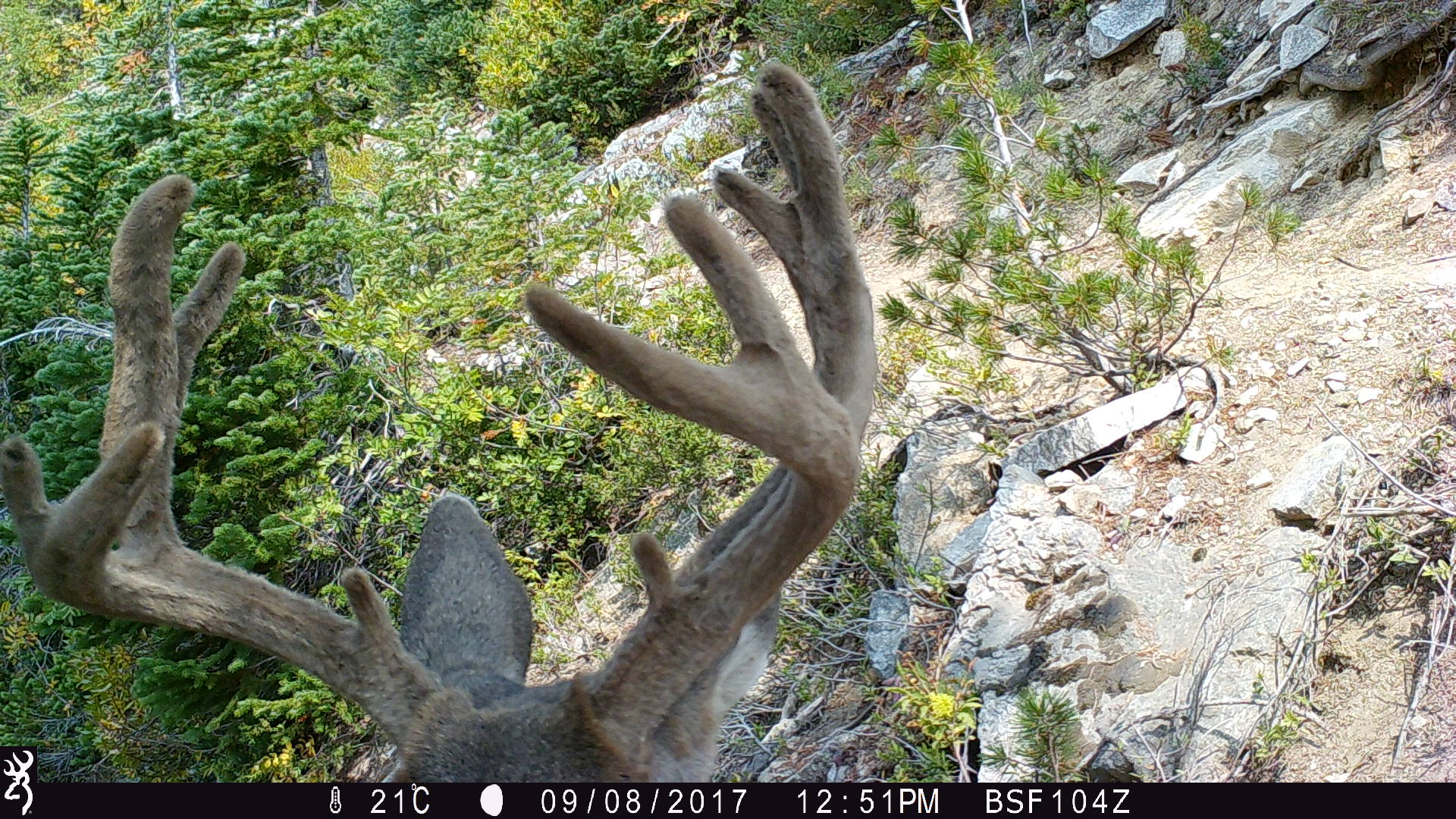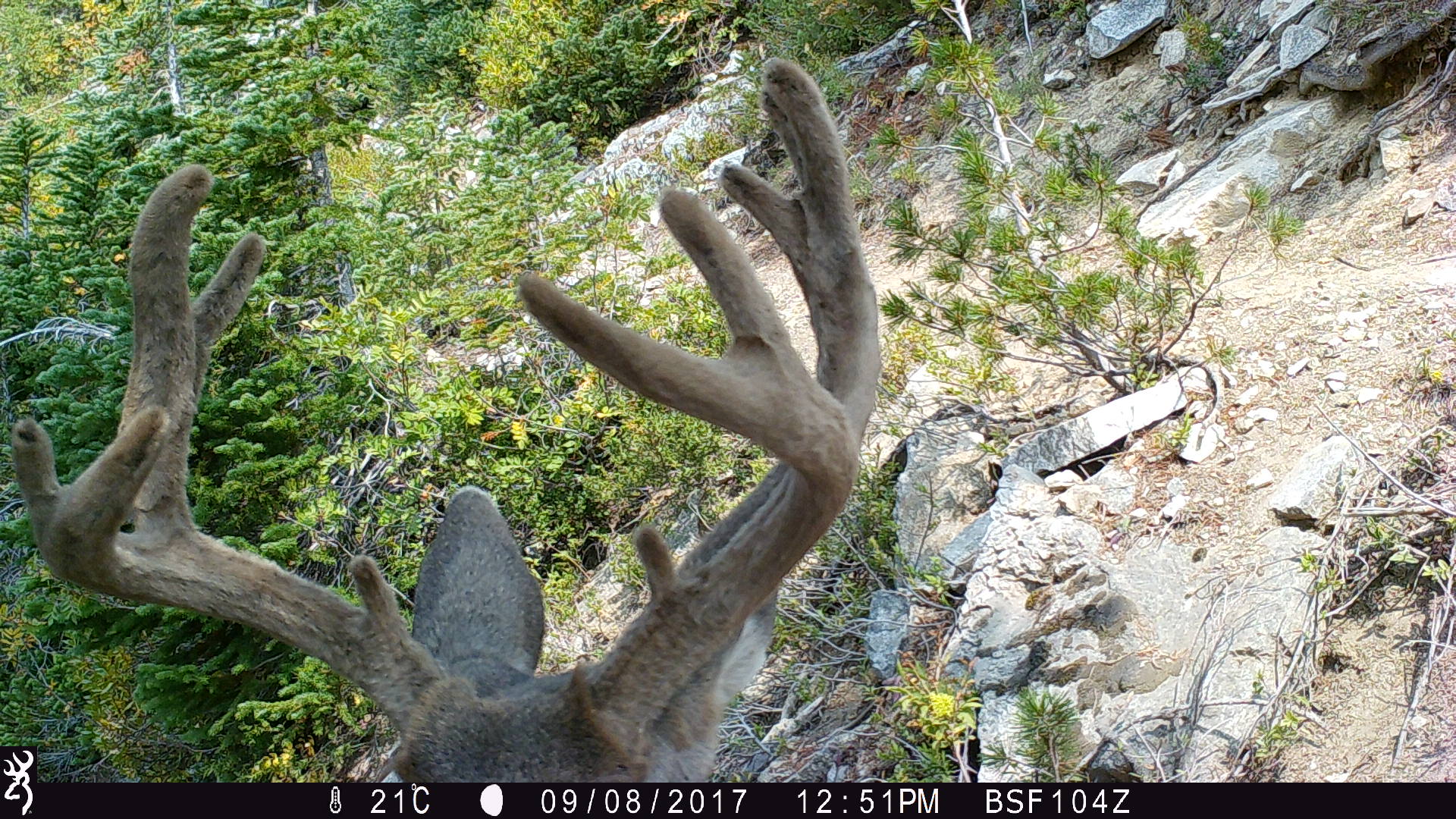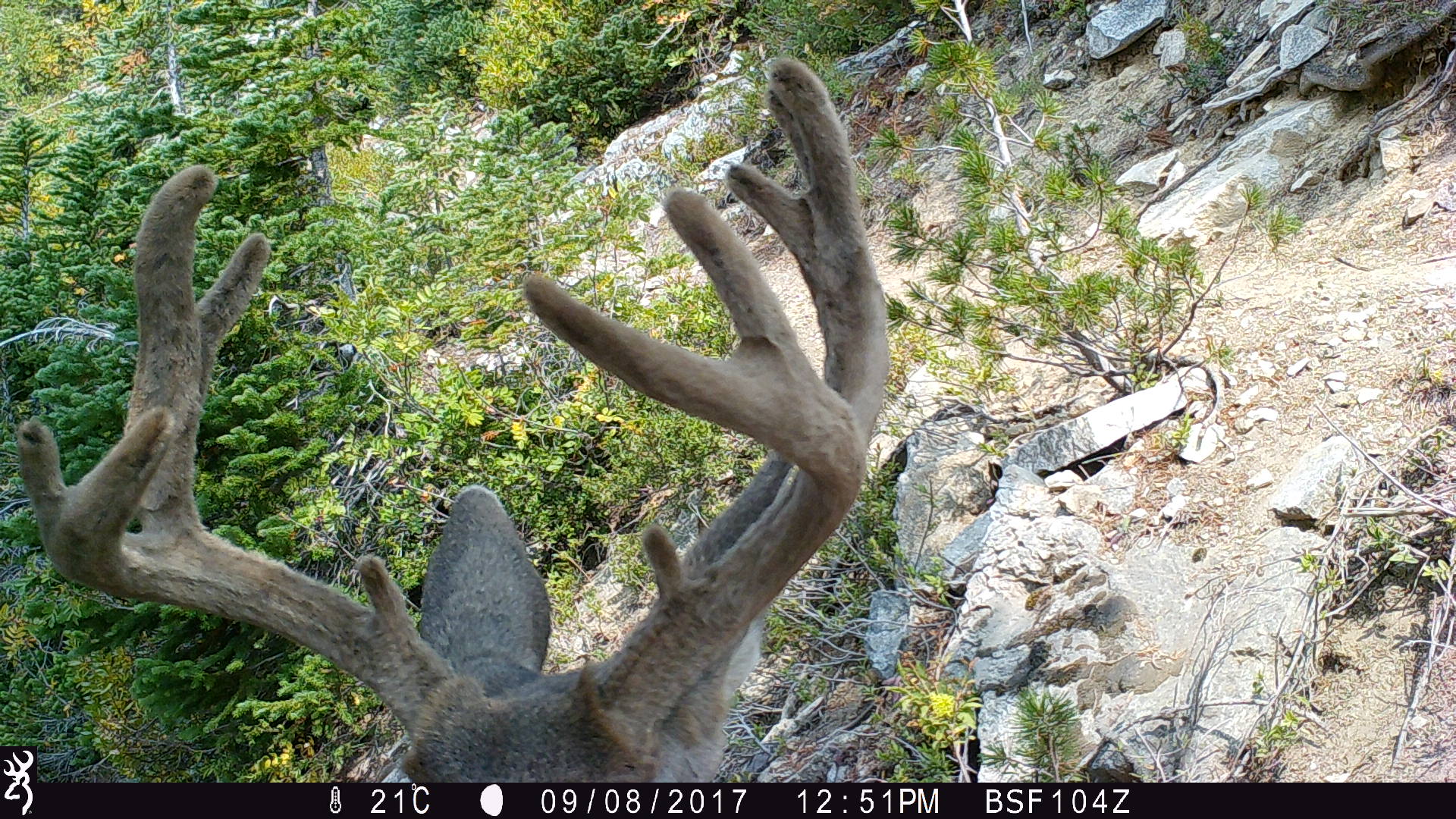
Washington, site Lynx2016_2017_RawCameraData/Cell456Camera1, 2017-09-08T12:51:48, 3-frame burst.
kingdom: Animalia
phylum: Chordata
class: Mammalia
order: Artiodactyla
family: Cervidae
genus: Odocoileus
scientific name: Odocoileus hemionus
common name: mule deer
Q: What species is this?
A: Odocoileus hemionus (mule deer).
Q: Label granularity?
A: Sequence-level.